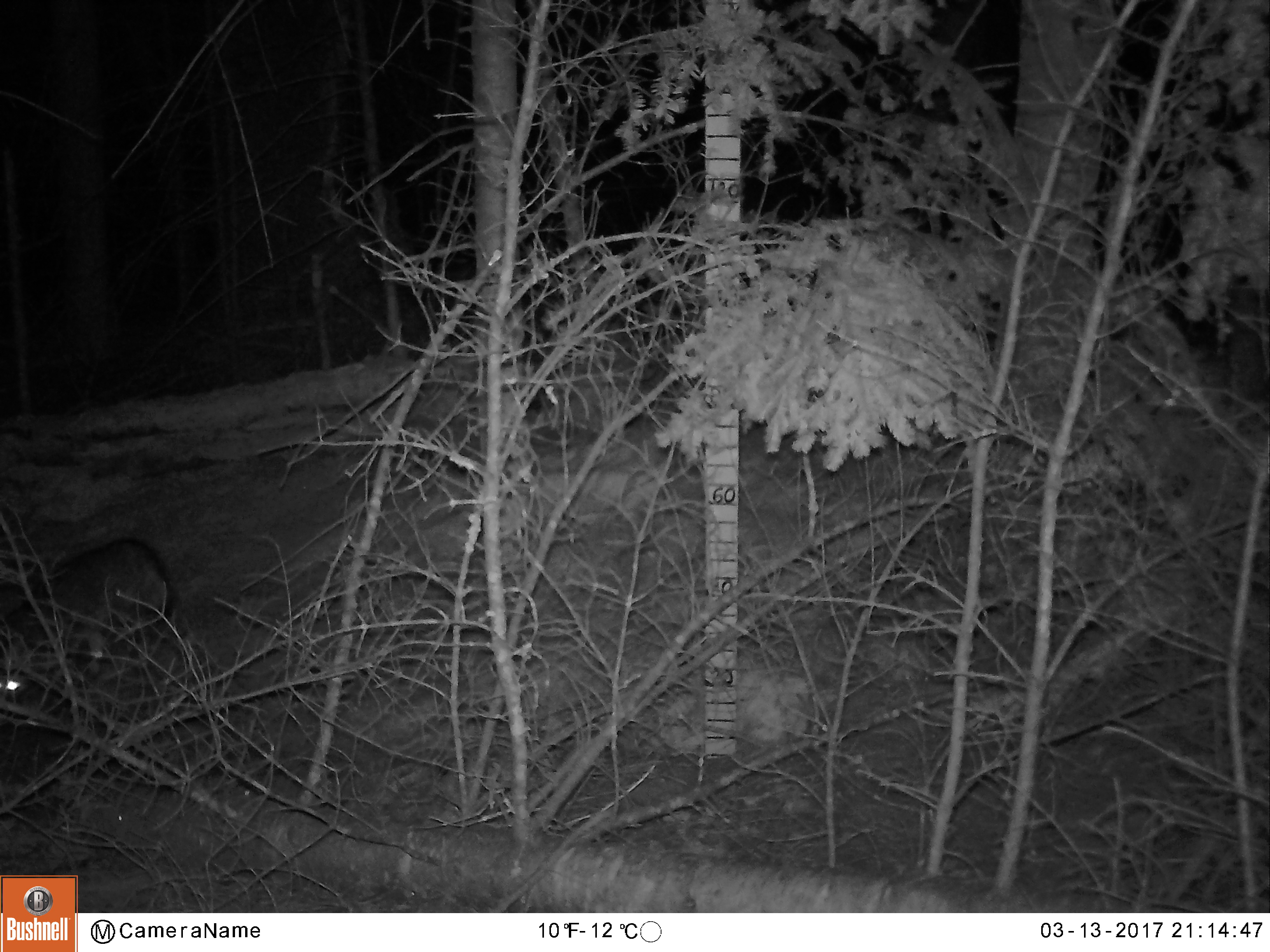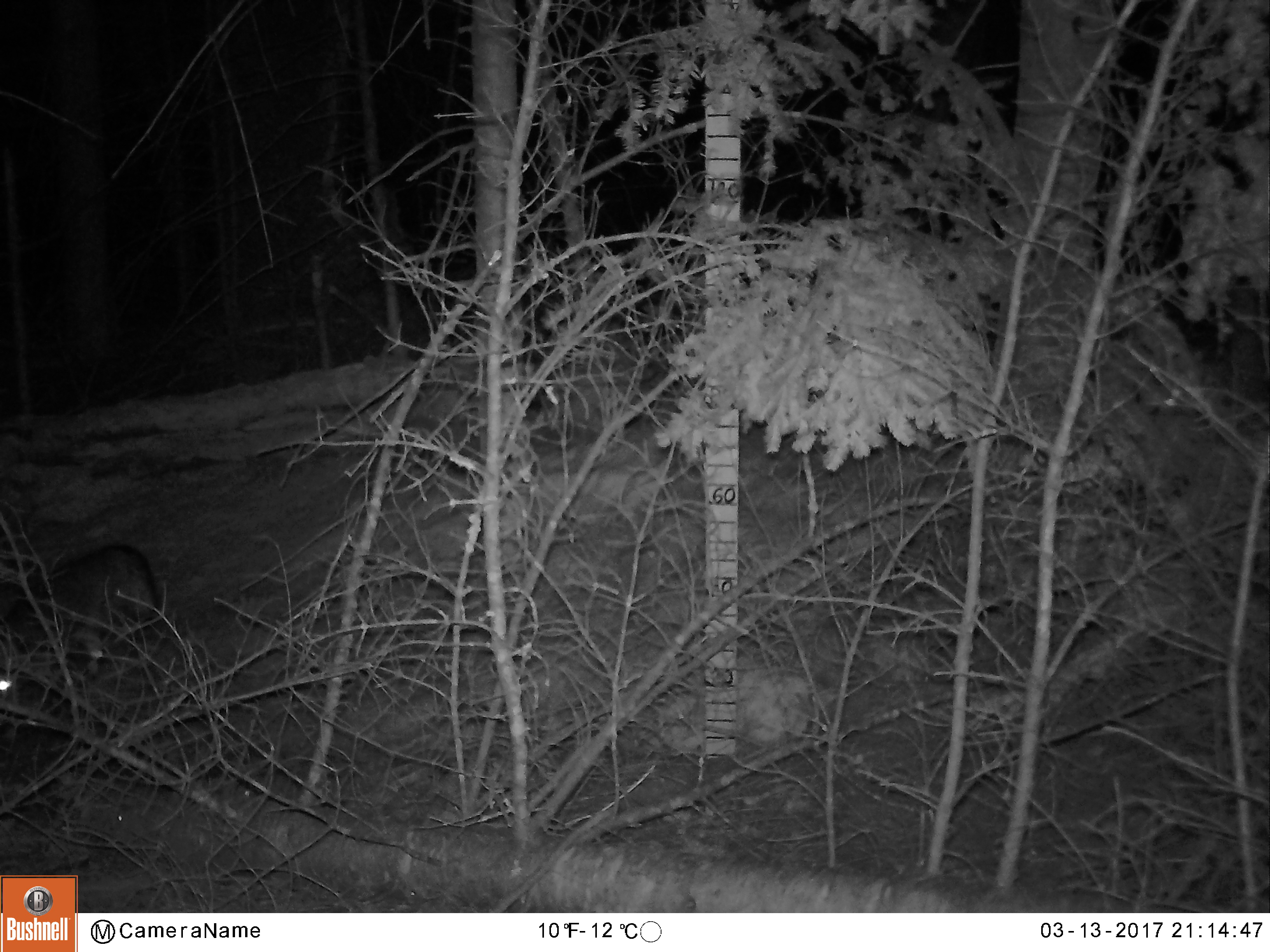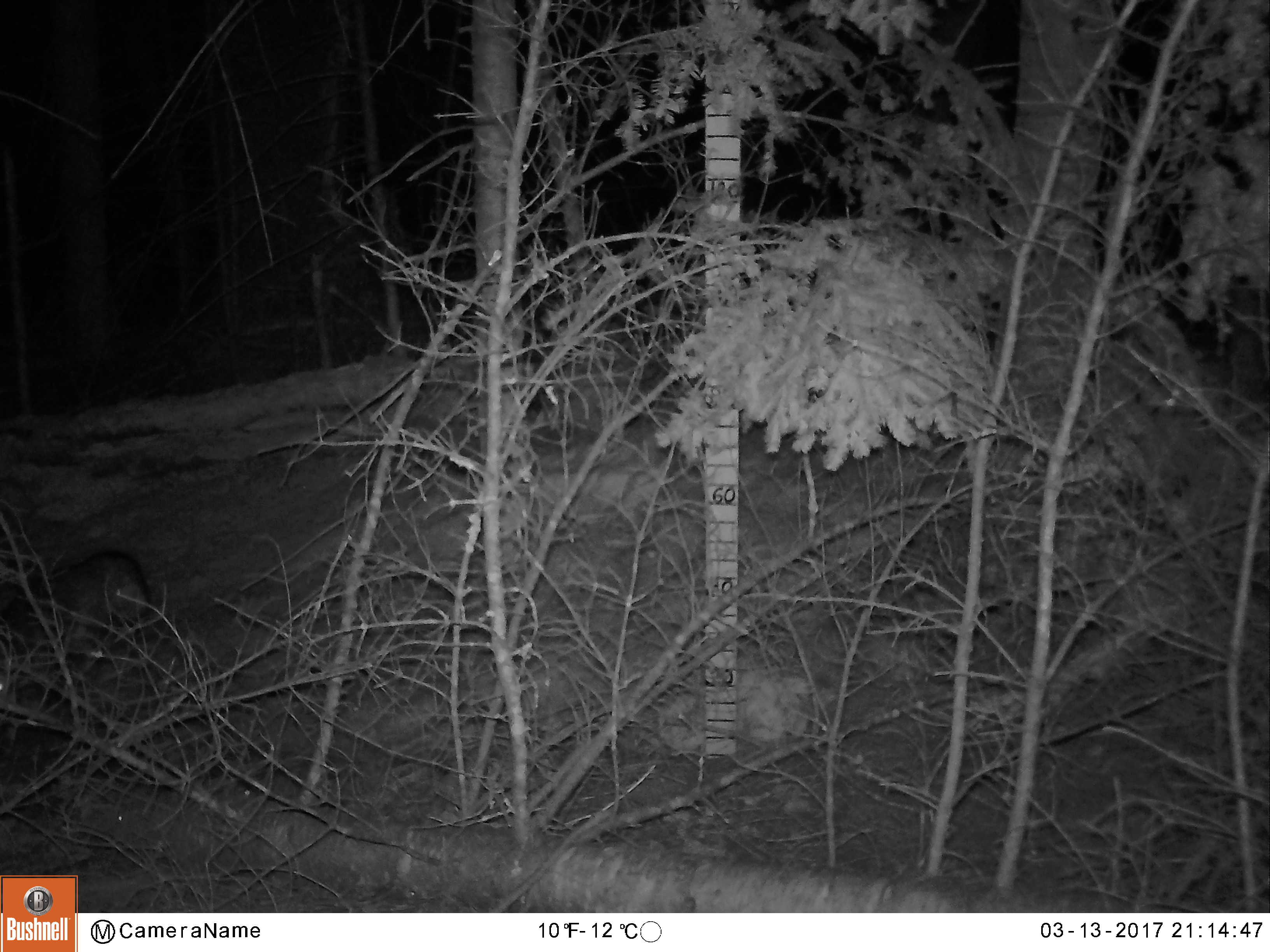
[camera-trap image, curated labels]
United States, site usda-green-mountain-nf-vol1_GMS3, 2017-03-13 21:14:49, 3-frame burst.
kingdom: Animalia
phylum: Chordata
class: Mammalia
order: Carnivora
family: Canidae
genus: Urocyon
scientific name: Urocyon cinereoargenteus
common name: gray fox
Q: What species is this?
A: Gray fox (Urocyon cinereoargenteus).